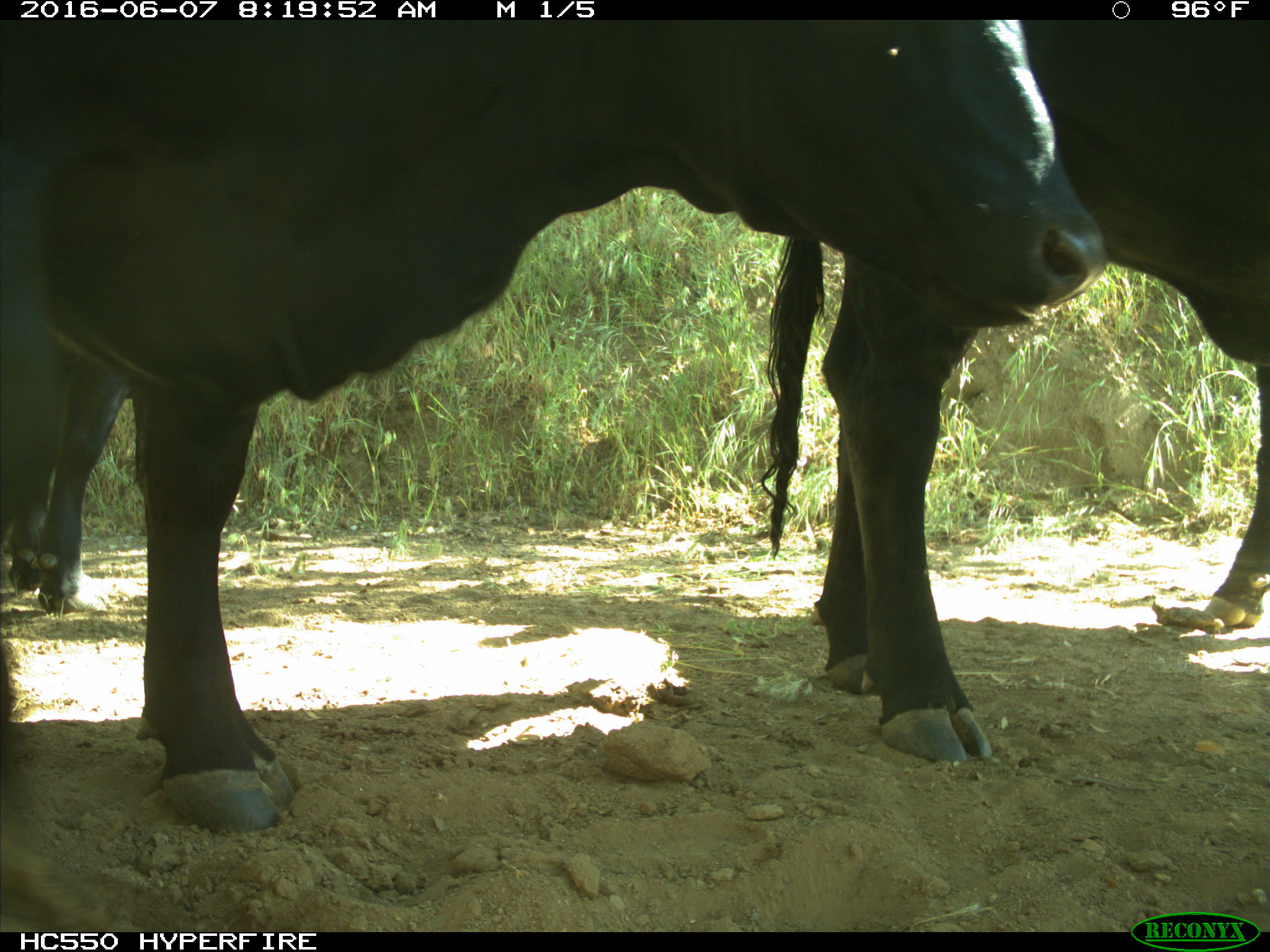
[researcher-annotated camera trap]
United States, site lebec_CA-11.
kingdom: Animalia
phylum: Chordata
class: Mammalia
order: Artiodactyla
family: Bovidae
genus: Bos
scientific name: Bos taurus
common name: domestic cow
Bos taurus (domestic cow).